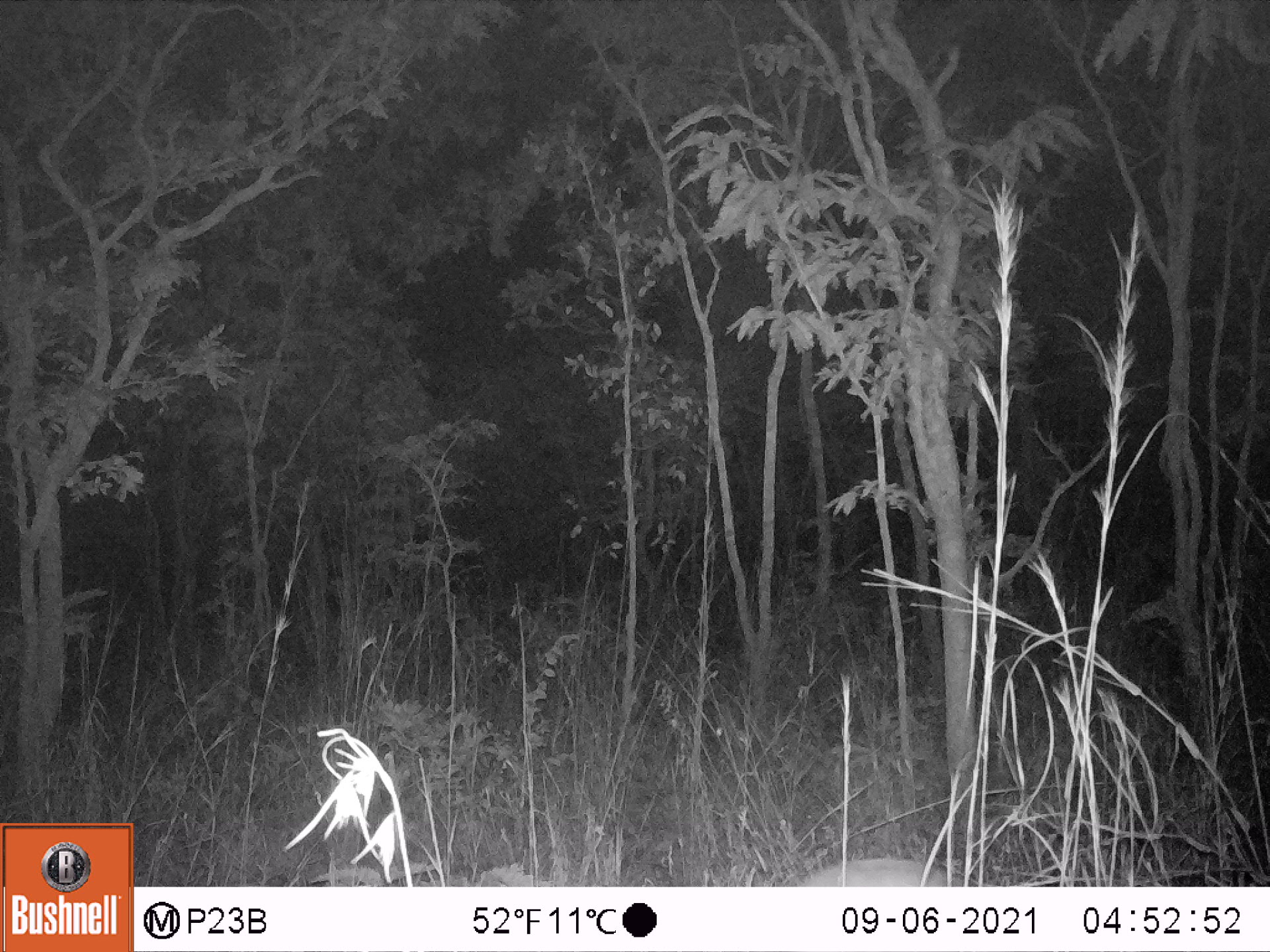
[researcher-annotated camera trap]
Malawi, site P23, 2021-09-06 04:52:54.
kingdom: Animalia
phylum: Chordata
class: Mammalia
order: Artiodactyla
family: Bovidae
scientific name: Antilopinae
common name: small antelope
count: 1